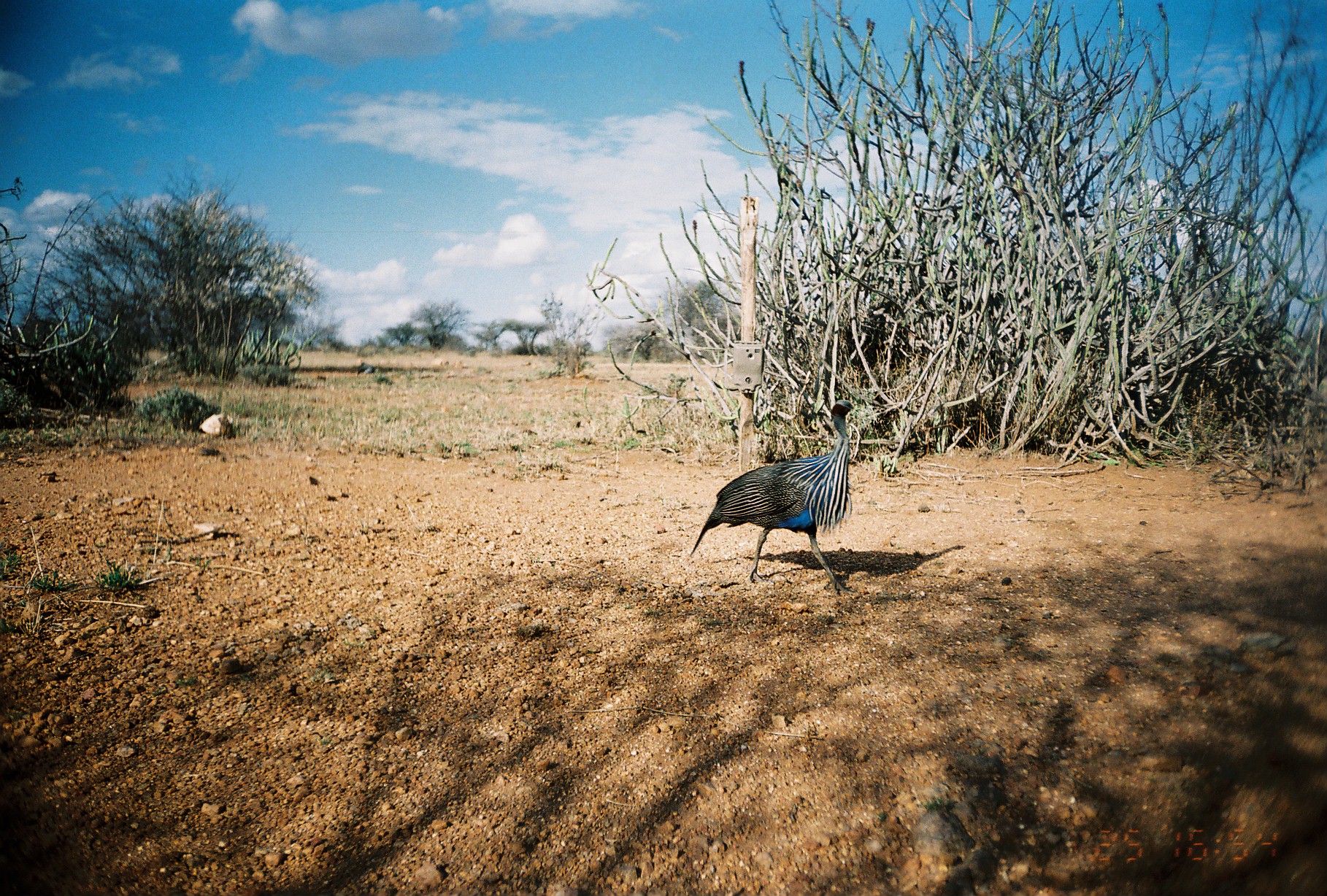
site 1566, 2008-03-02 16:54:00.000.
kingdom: Animalia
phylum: Chordata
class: Aves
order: Galliformes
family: Numididae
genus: Acryllium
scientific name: Acryllium vulturinum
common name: vulturine guineafowl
Acryllium vulturinum (vulturine guineafowl), count 1.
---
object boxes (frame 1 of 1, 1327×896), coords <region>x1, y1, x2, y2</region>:
acryllium vulturinum: <region>688, 397, 854, 595</region>